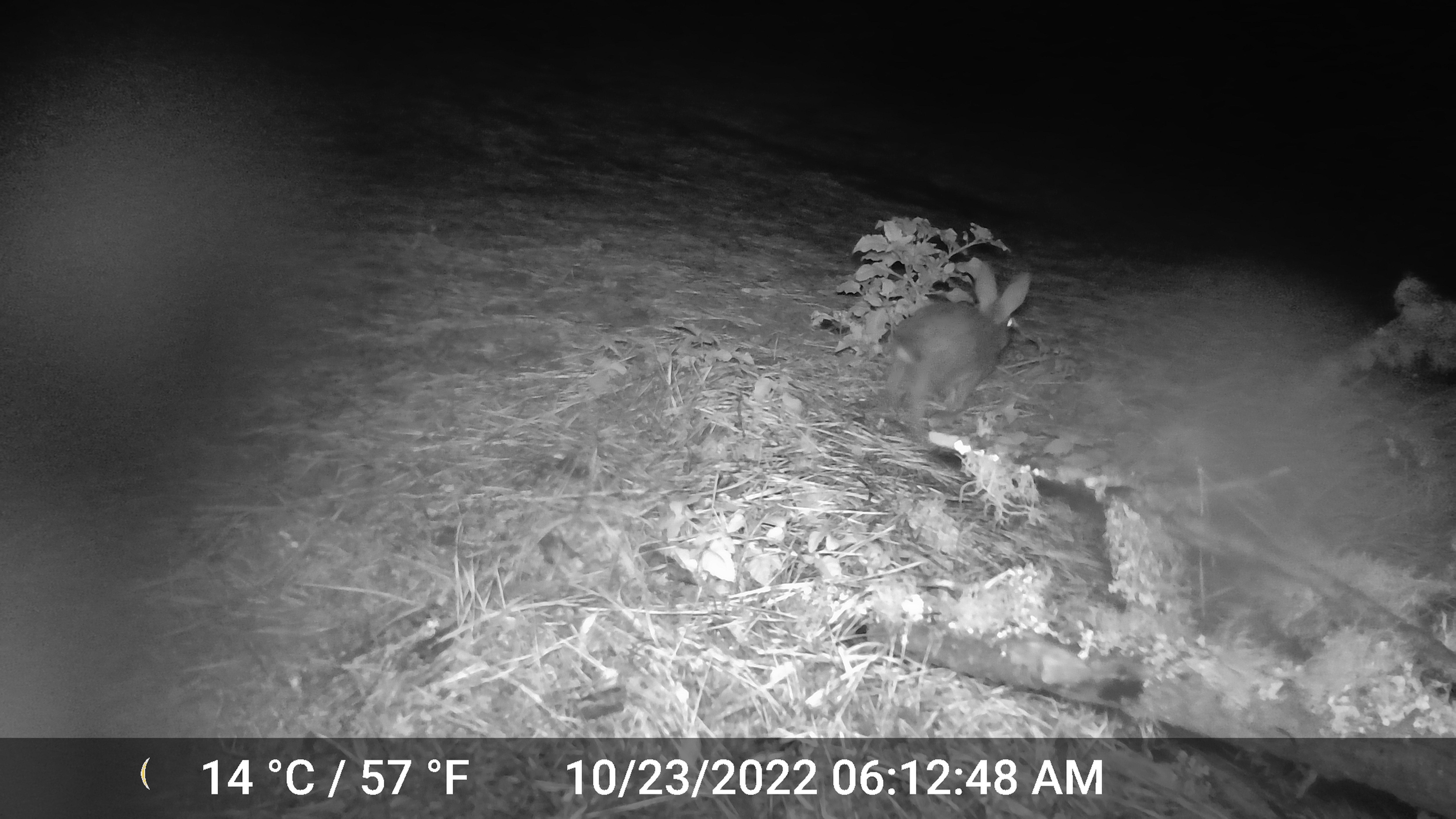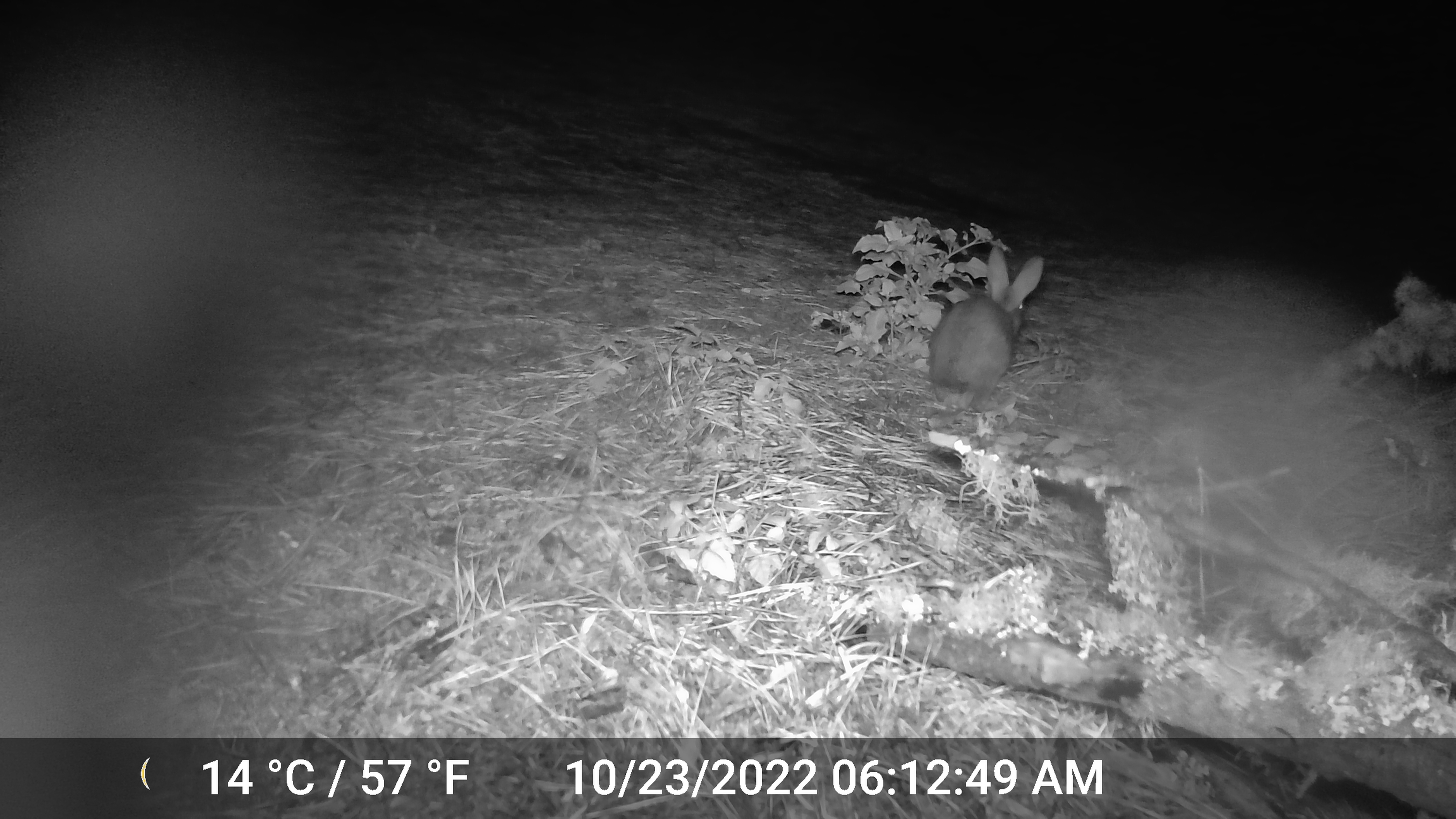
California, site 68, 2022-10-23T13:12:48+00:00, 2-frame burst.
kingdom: Animalia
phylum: Chordata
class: Mammalia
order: Lagomorpha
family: Leporidae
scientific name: Leporidae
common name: rabbit